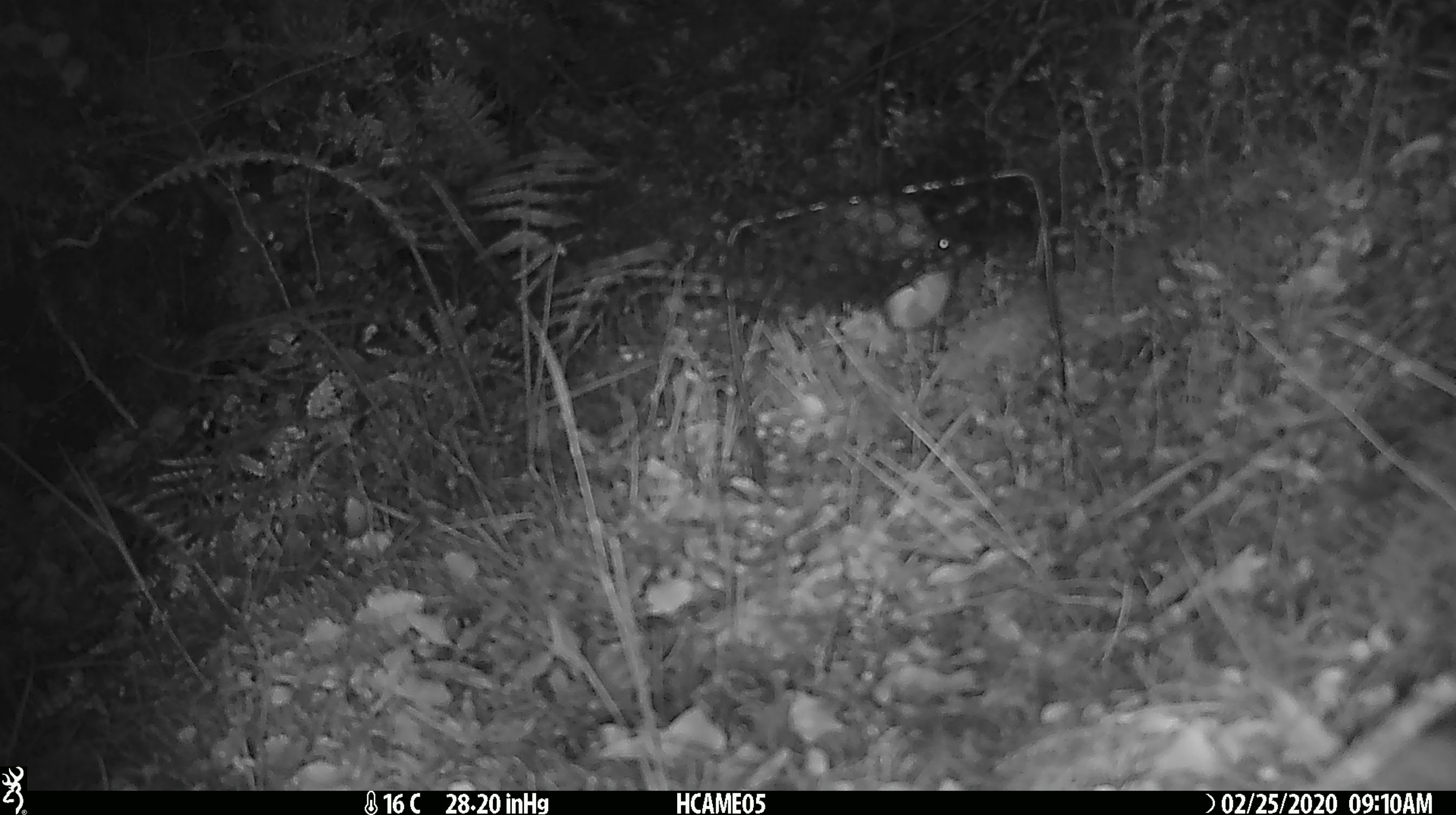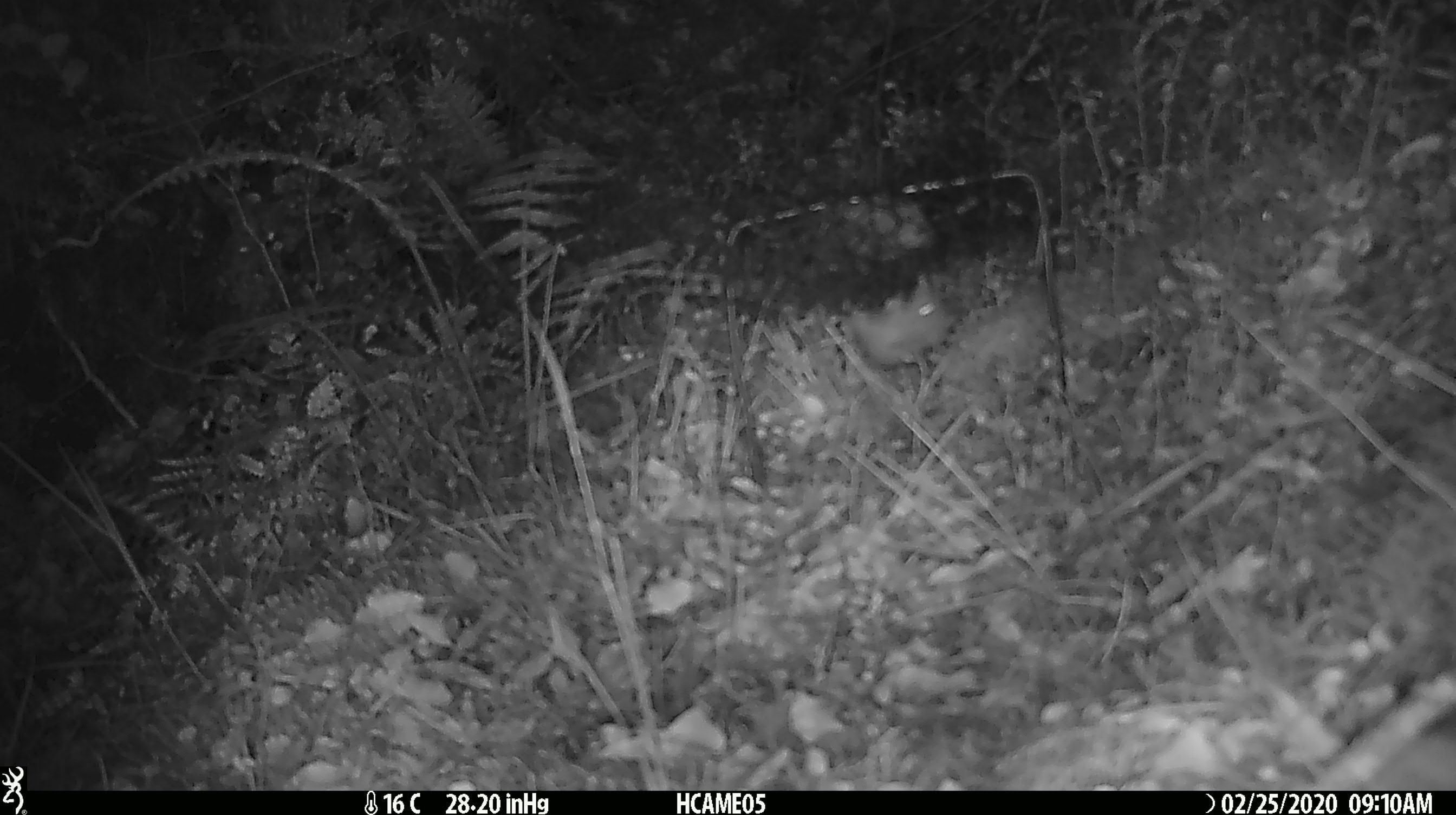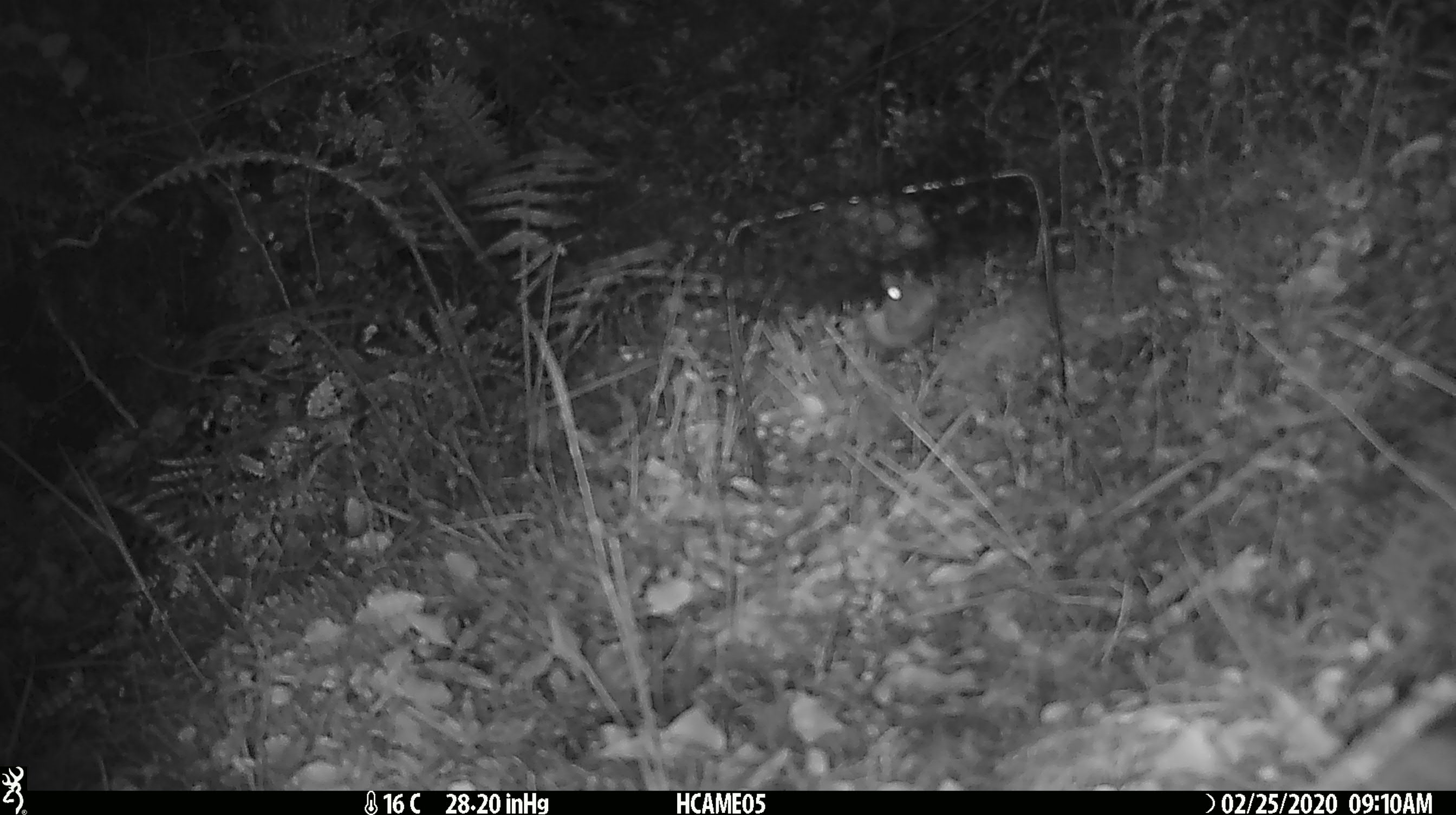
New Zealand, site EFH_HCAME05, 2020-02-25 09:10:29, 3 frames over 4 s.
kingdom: Animalia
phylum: Chordata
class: Mammalia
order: Rodentia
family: Muridae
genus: Mus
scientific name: Mus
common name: mouse